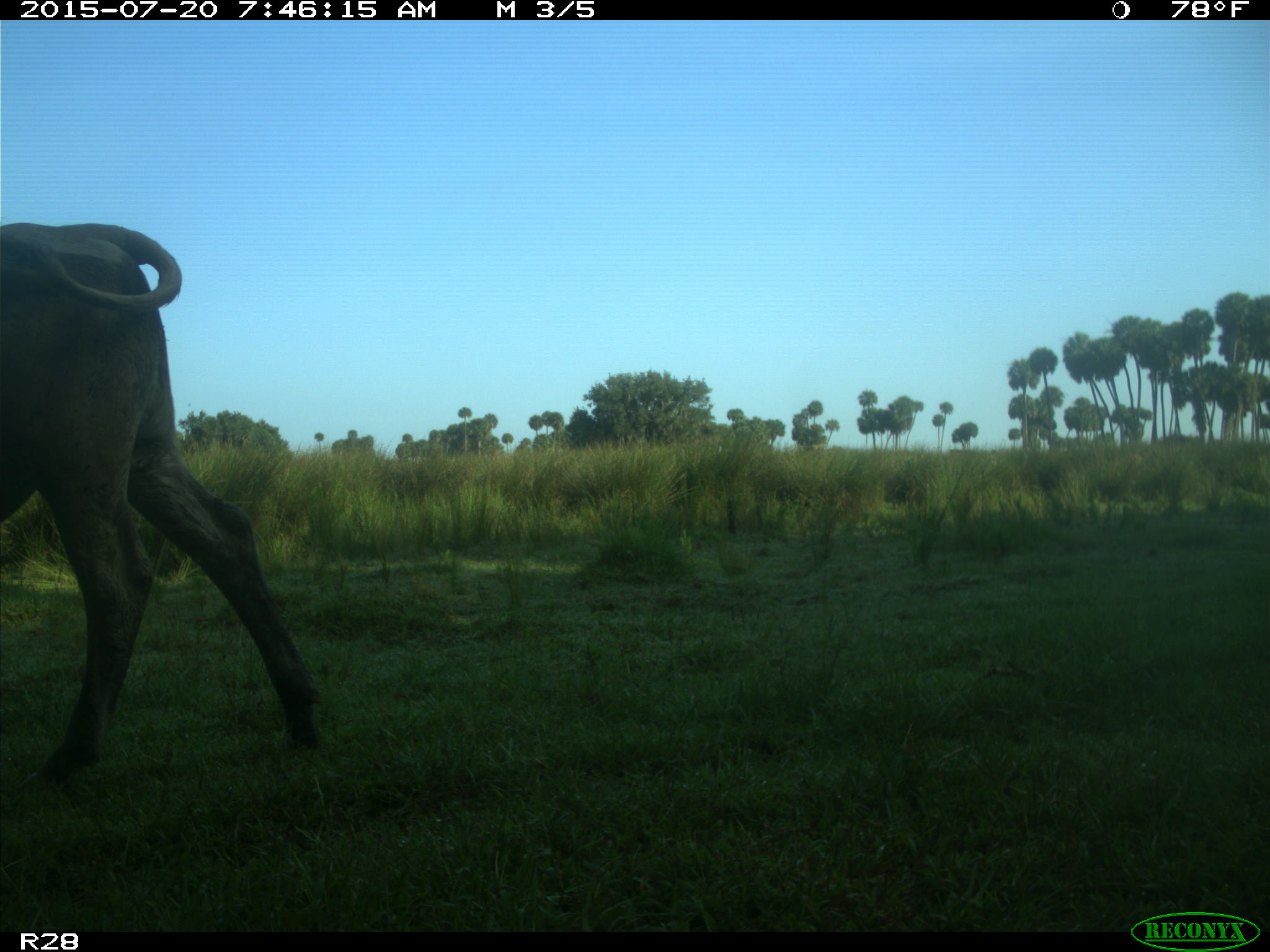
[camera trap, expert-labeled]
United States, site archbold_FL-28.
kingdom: Animalia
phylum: Chordata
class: Mammalia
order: Artiodactyla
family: Bovidae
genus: Bos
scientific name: Bos taurus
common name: domestic cow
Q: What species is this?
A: Bos taurus (domestic cow).